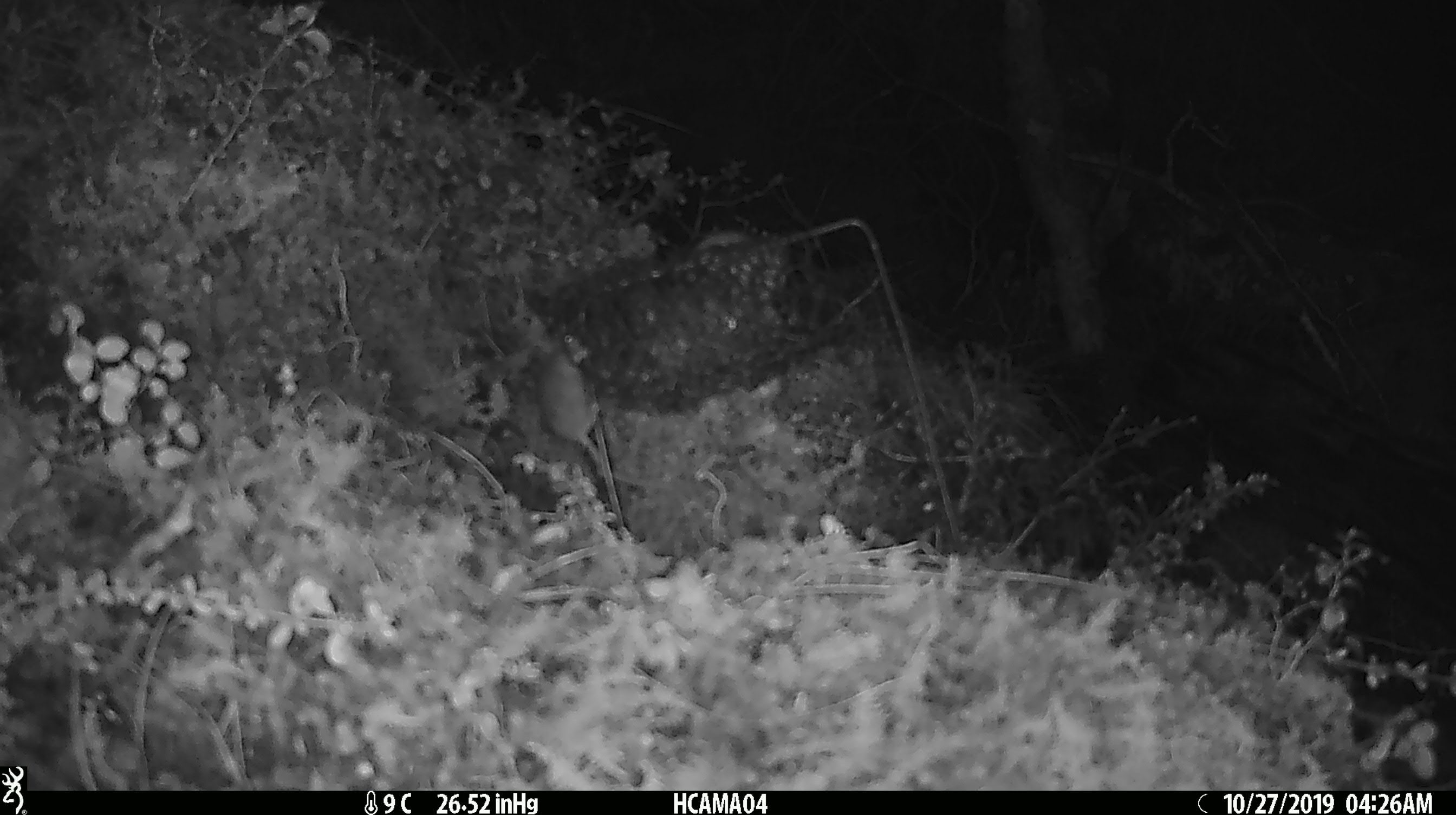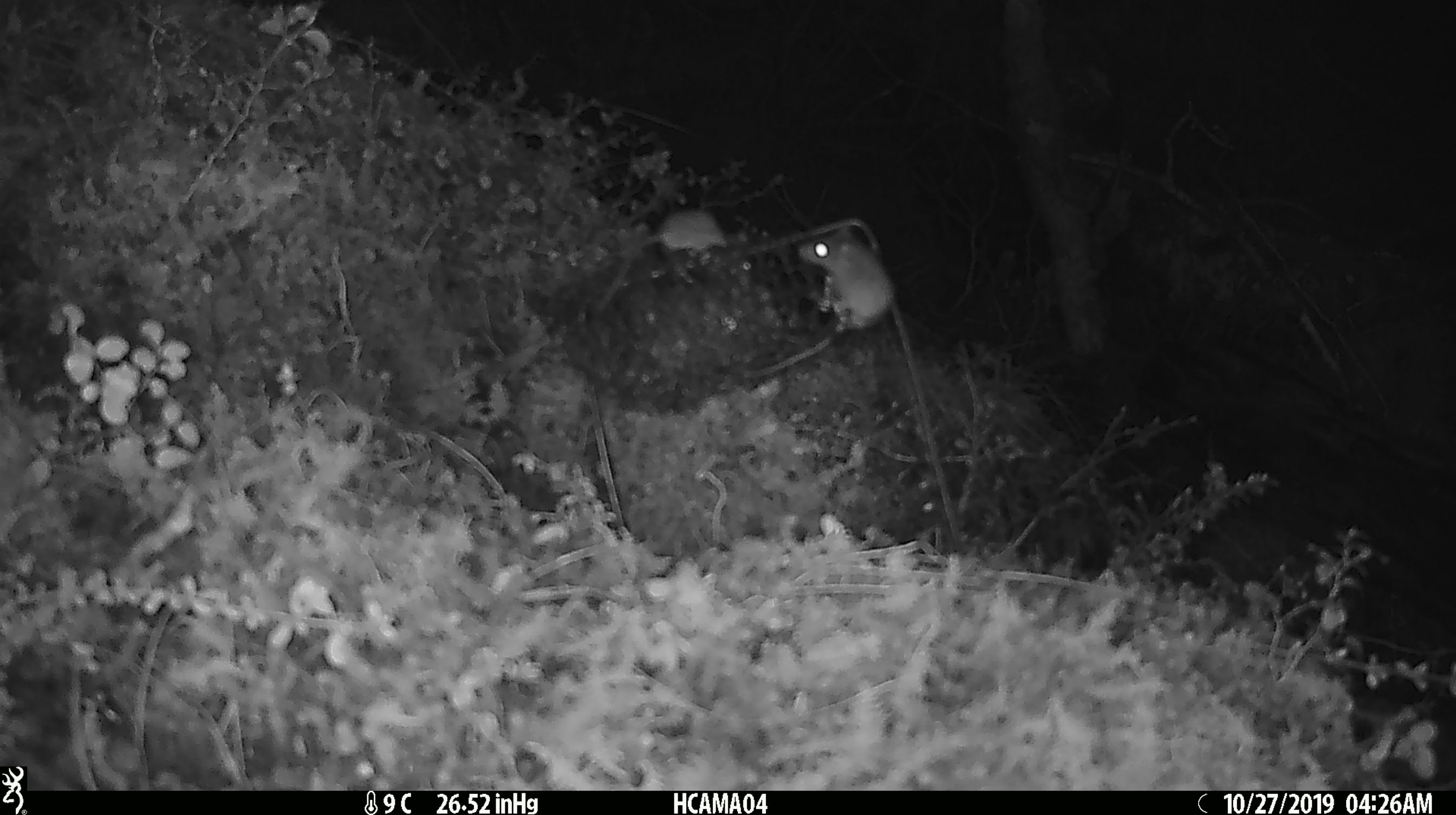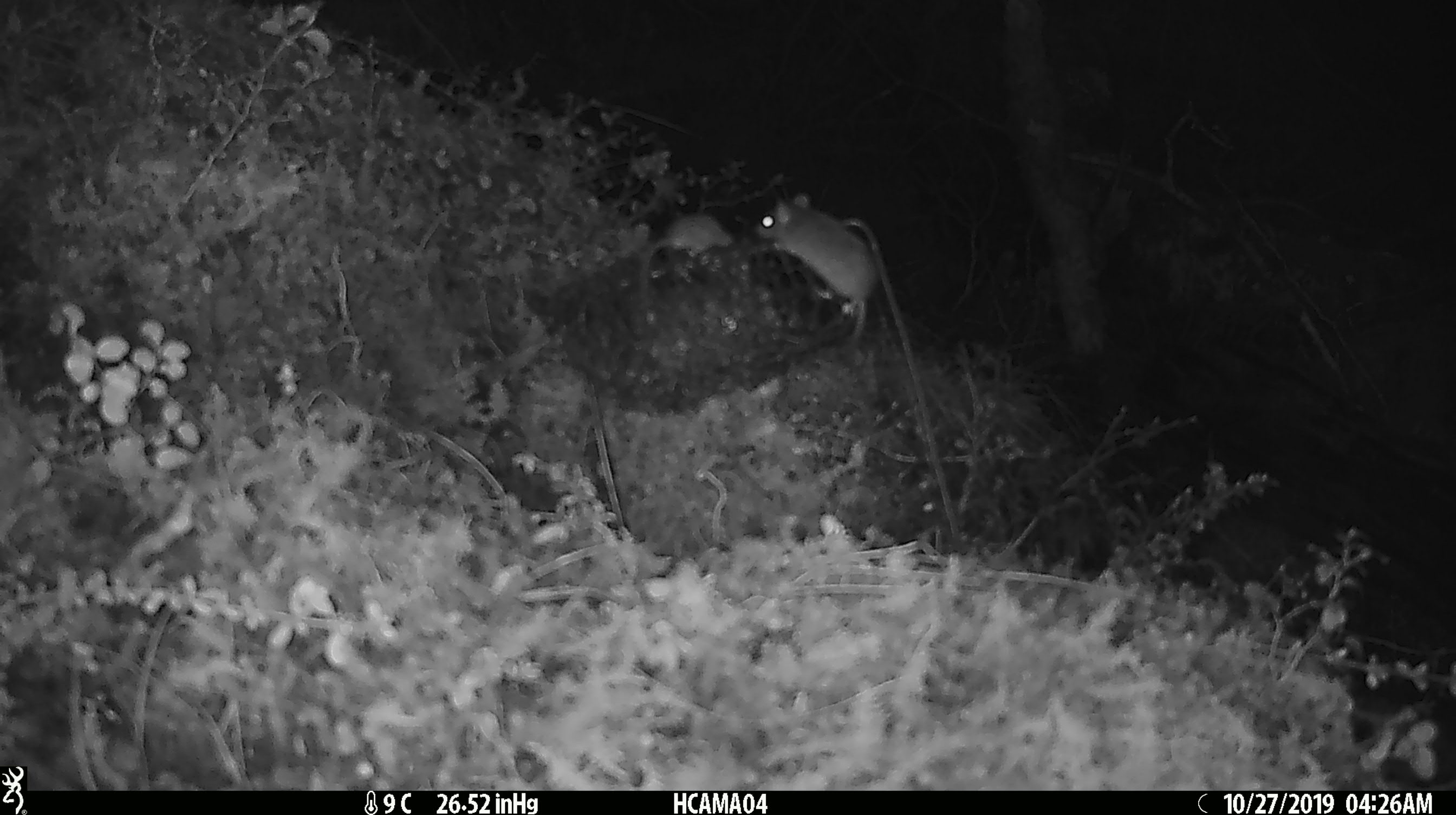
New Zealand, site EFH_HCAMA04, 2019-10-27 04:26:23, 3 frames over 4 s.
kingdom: Animalia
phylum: Chordata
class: Mammalia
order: Rodentia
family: Muridae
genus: Mus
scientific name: Mus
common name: mouse